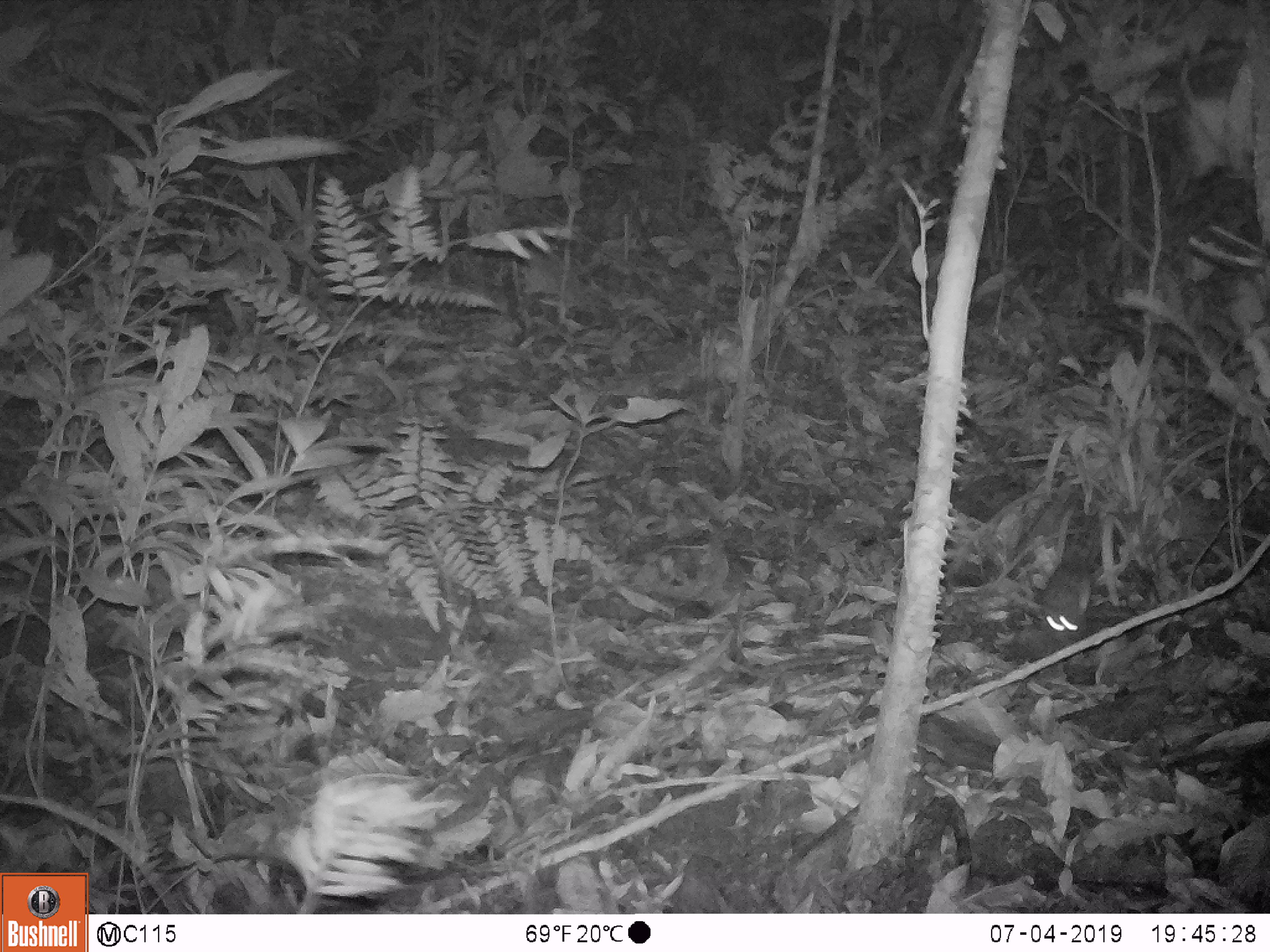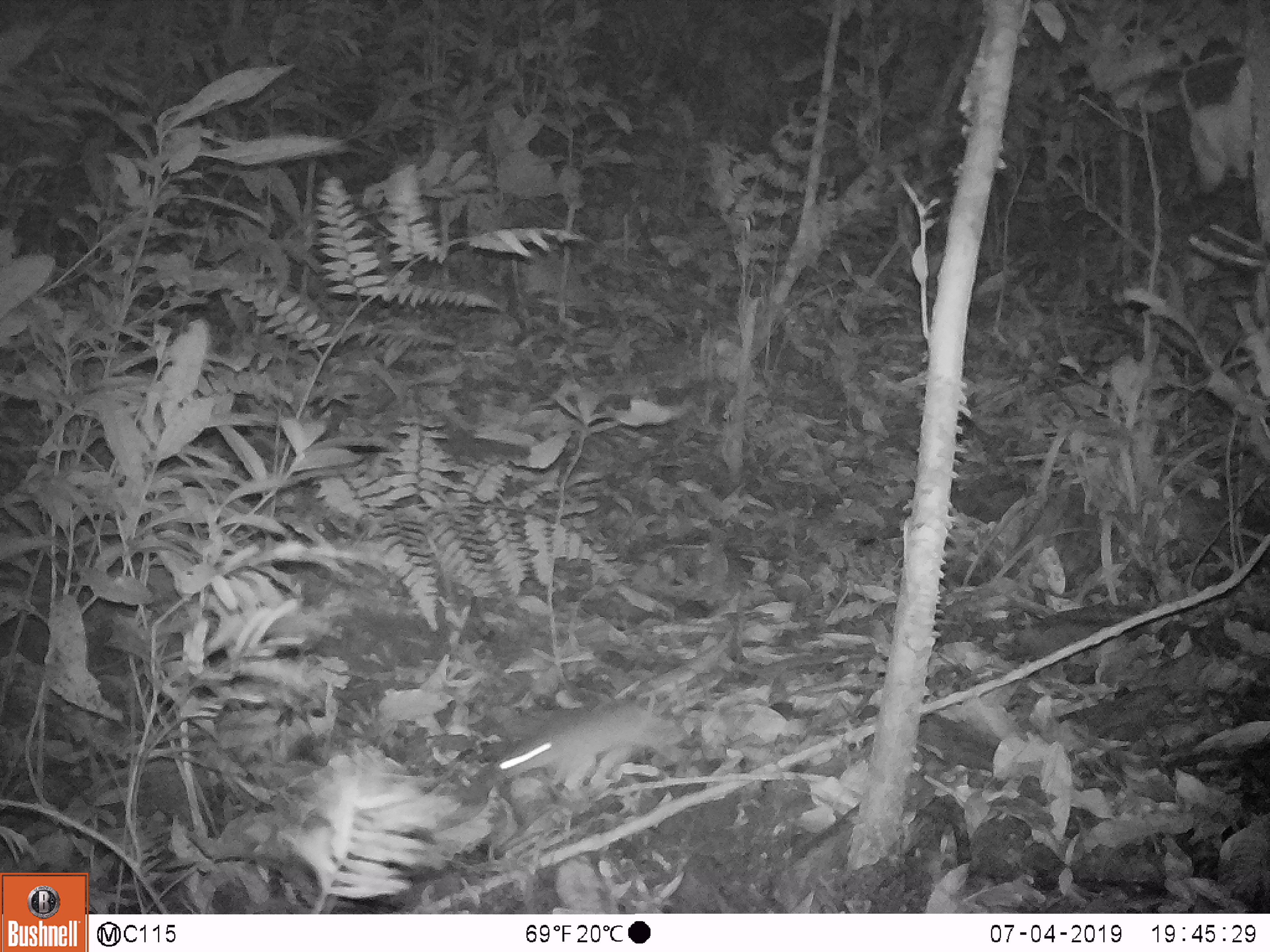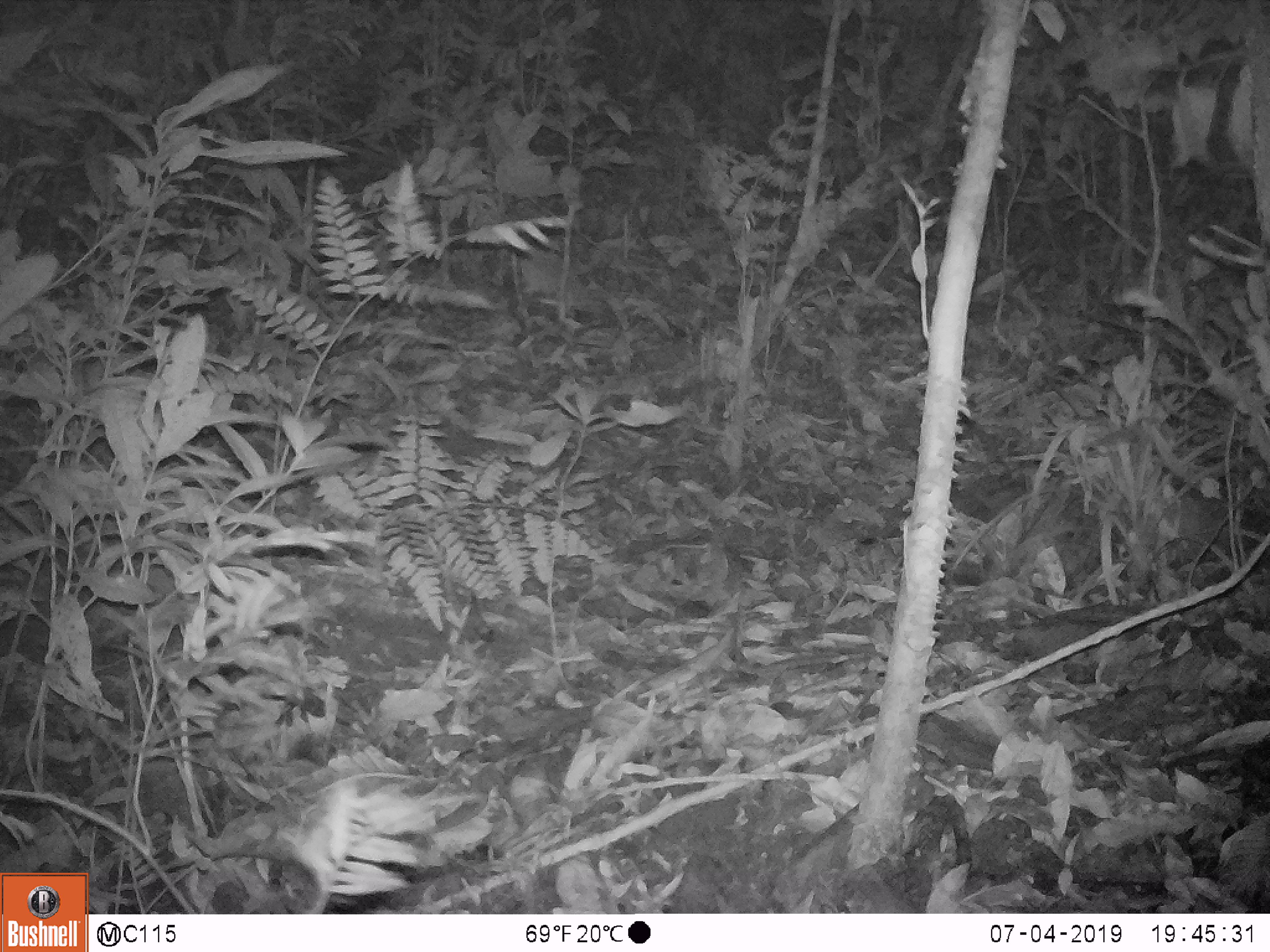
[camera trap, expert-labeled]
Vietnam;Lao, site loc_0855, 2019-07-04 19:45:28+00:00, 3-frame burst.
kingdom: Animalia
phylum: Chordata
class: Mammalia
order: Rodentia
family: Muridae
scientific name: Muridae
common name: old-world mice and rats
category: unidentified murid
Unidentified murid (old-world mice and rats) (Muridae). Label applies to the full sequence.